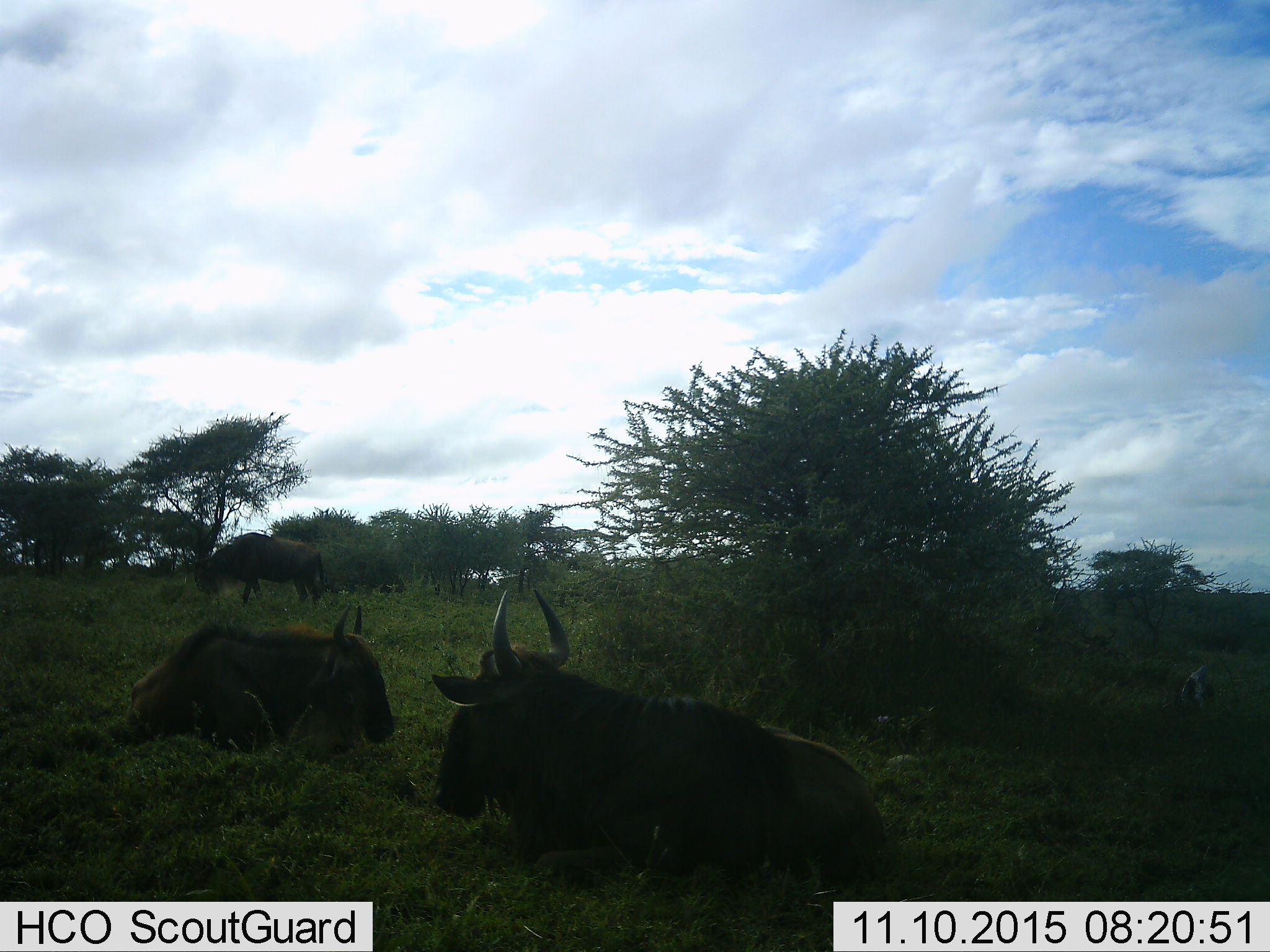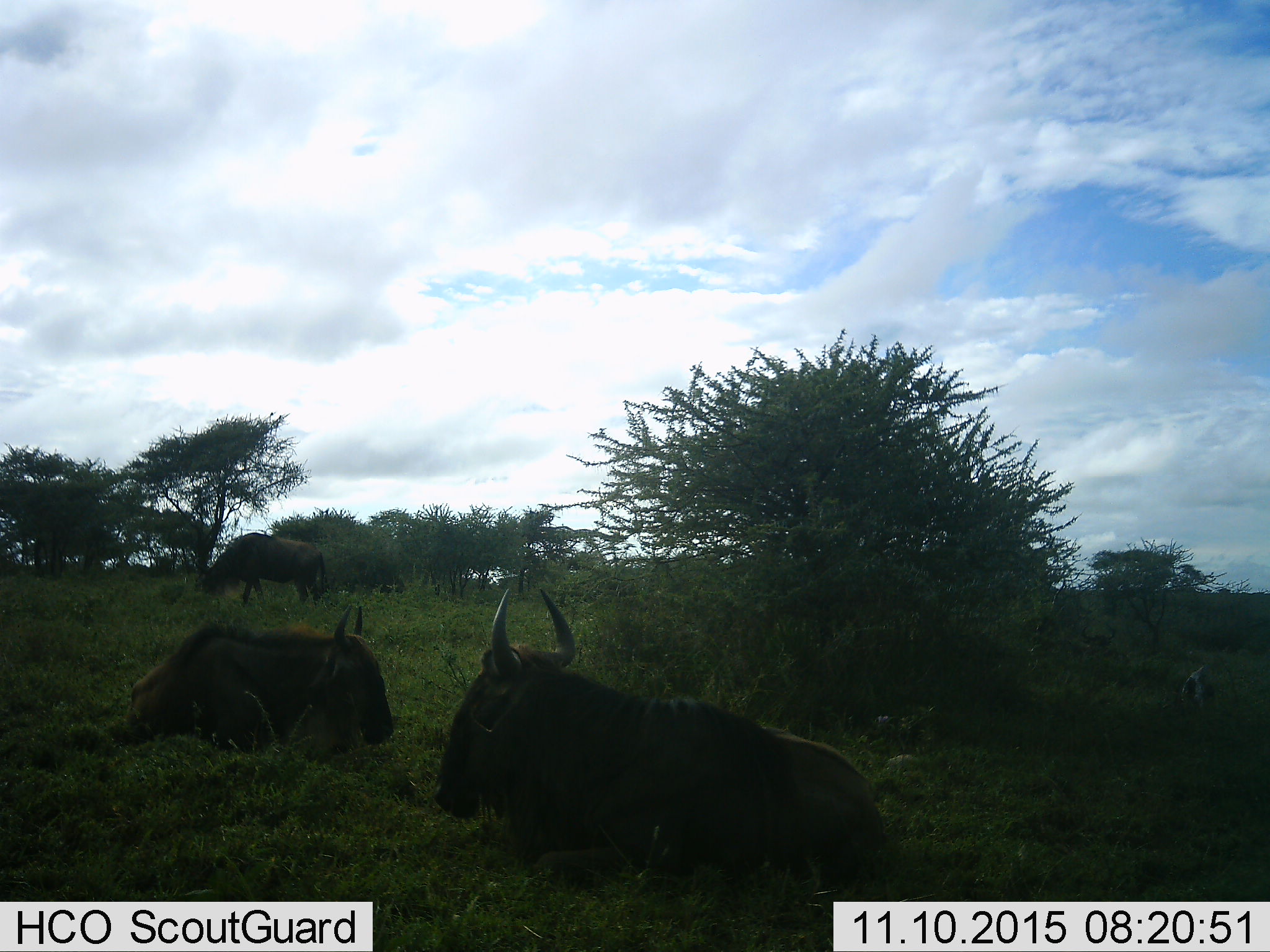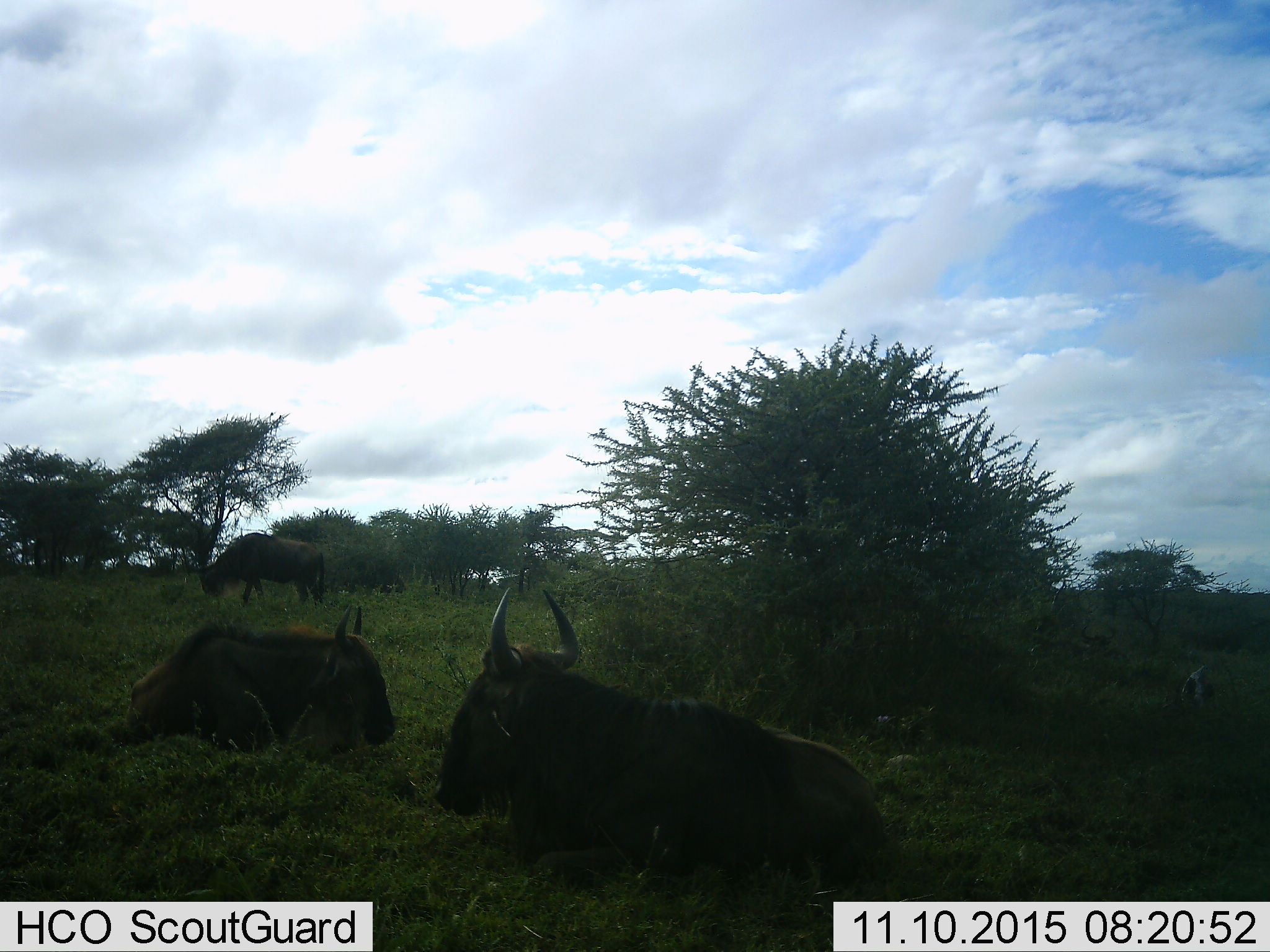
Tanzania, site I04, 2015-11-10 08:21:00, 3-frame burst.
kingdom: Animalia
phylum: Chordata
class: Mammalia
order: Artiodactyla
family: Bovidae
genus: Connochaetes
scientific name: Connochaetes taurinus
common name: blue wildebeest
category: wildebeest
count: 3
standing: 11%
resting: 100%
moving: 11%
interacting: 0%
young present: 0%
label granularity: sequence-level